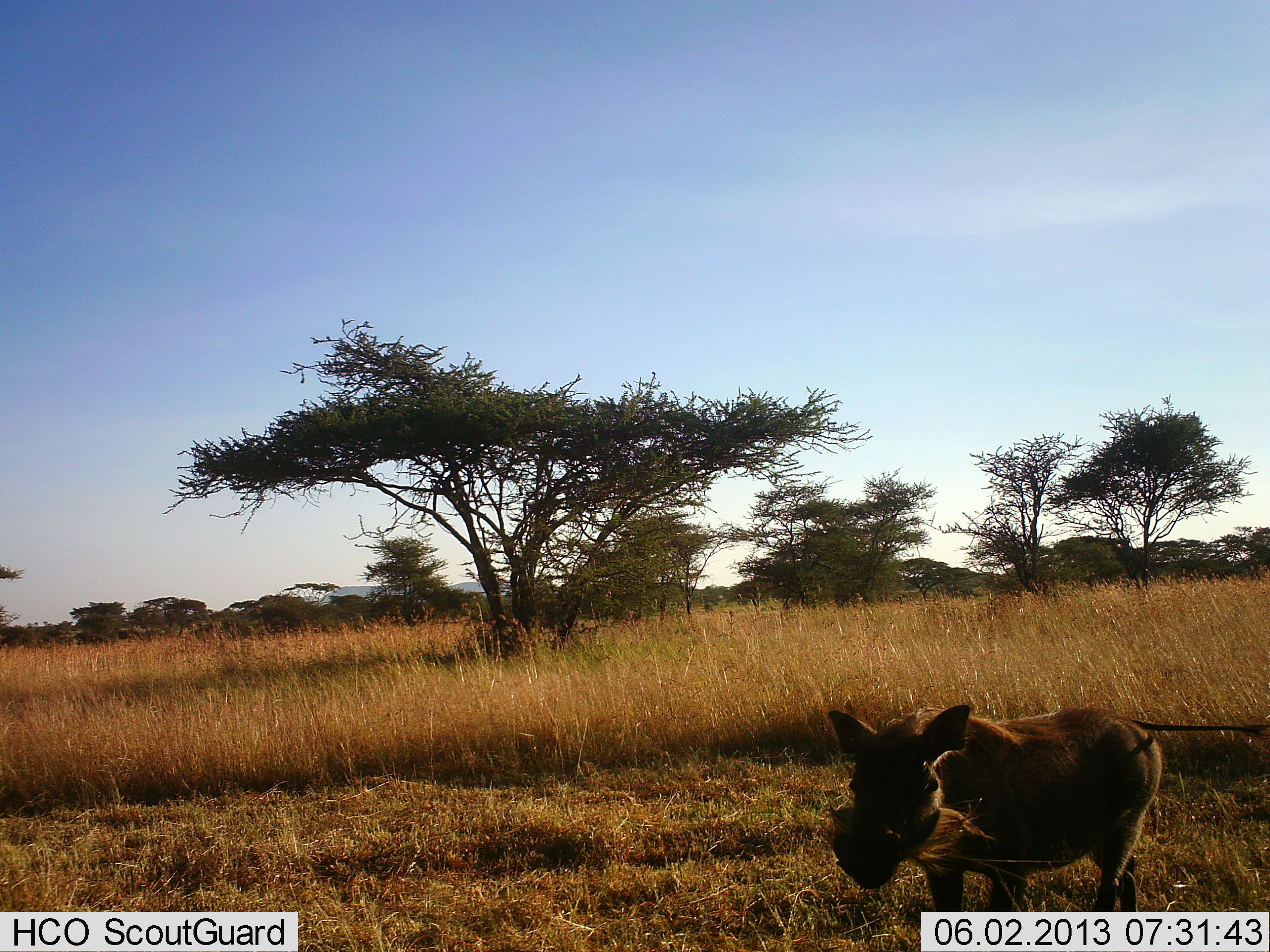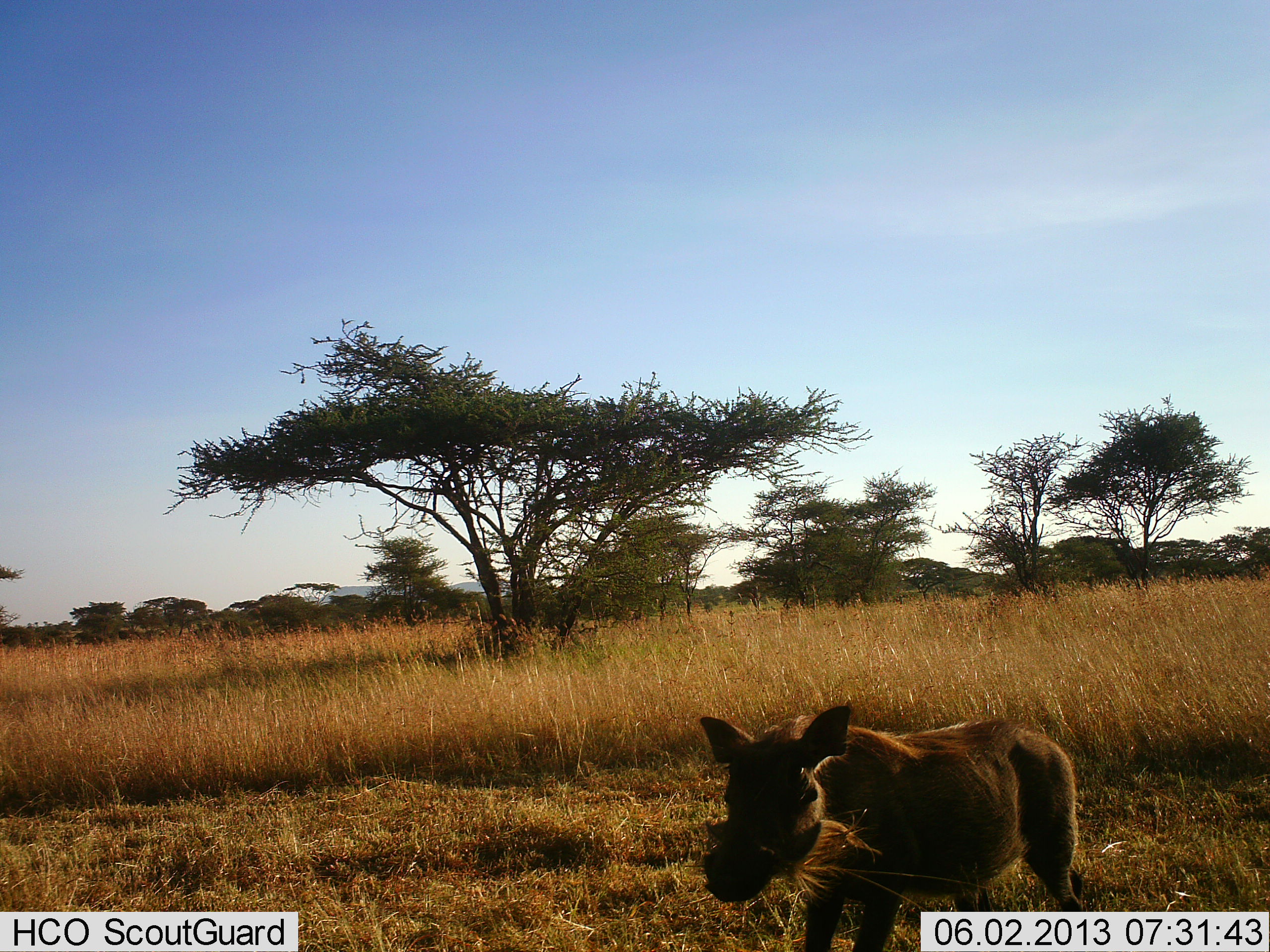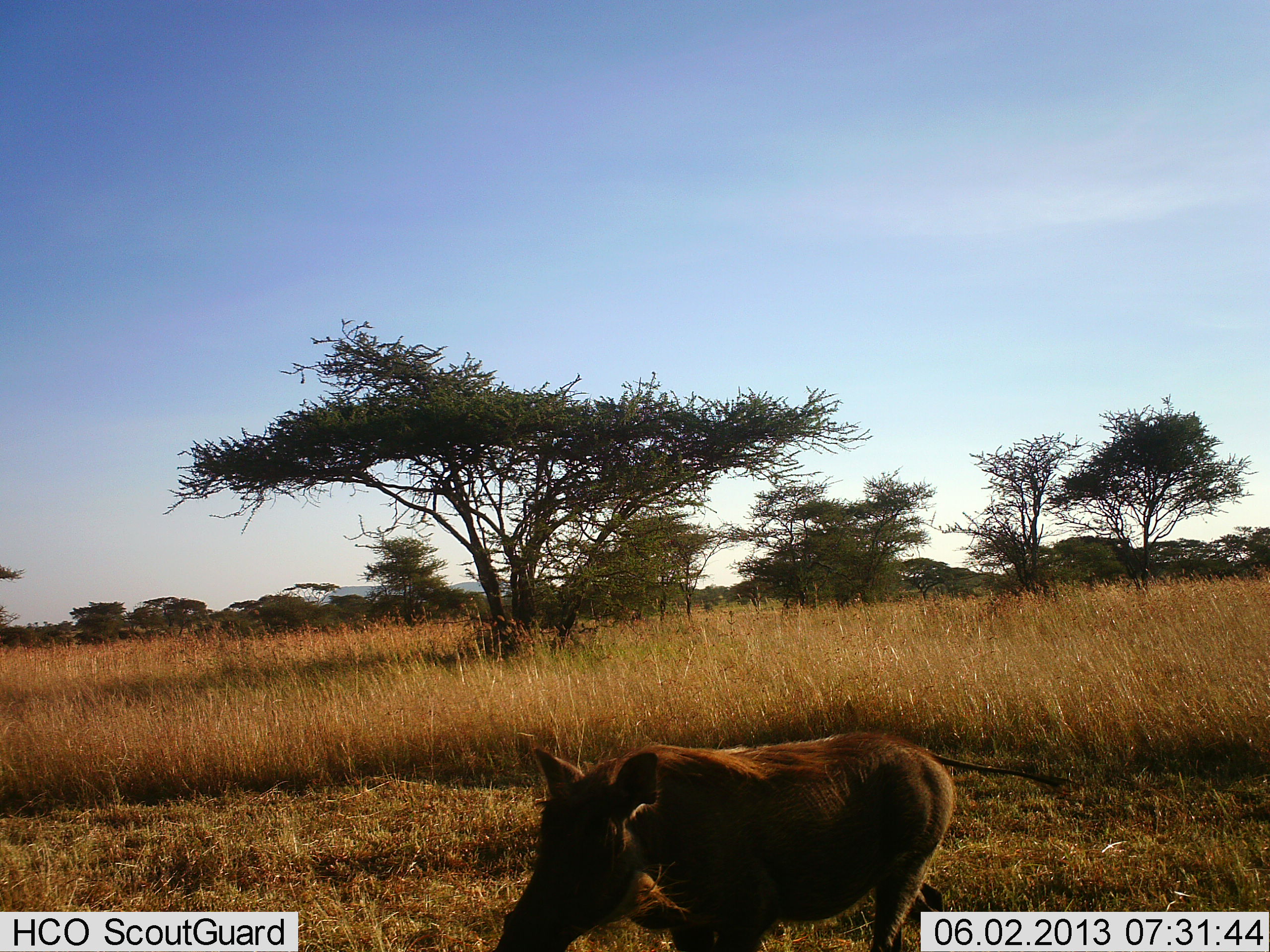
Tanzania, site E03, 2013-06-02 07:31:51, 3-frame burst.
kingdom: Animalia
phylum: Chordata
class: Mammalia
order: Artiodactyla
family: Suidae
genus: Phacochoerus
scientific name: Phacochoerus africanus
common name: warthog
Warthog (Phacochoerus africanus), count 1. Behavior (volunteer vote fractions): standing 10%, resting 0%, moving 87%, interacting 0%. Young present (vote fraction): 0%. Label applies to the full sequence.